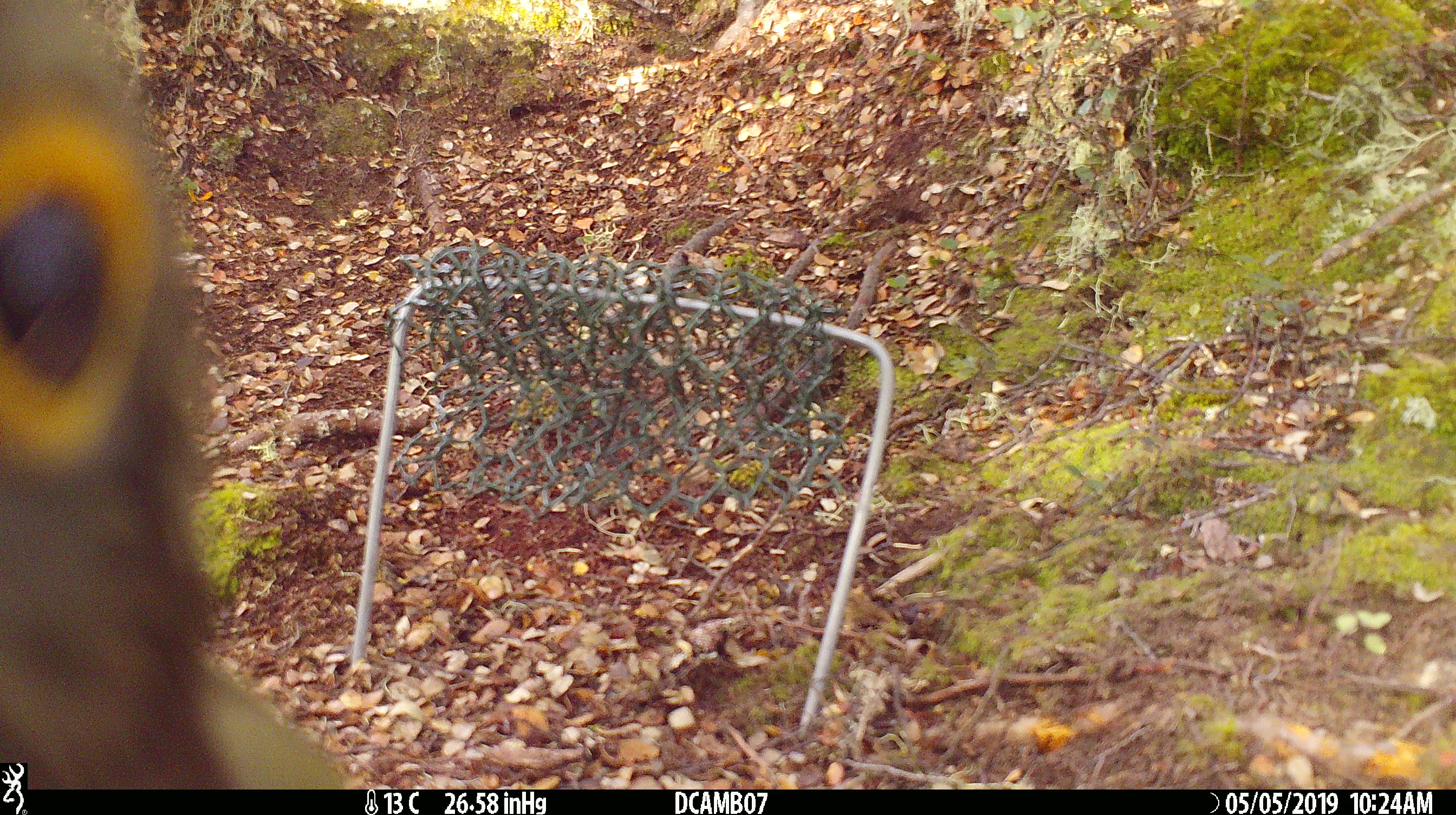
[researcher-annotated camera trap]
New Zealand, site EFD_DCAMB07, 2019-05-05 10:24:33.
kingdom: Animalia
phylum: Chordata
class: Aves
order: Psittaciformes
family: Strigopidae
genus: Nestor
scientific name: Nestor notabilis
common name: kea